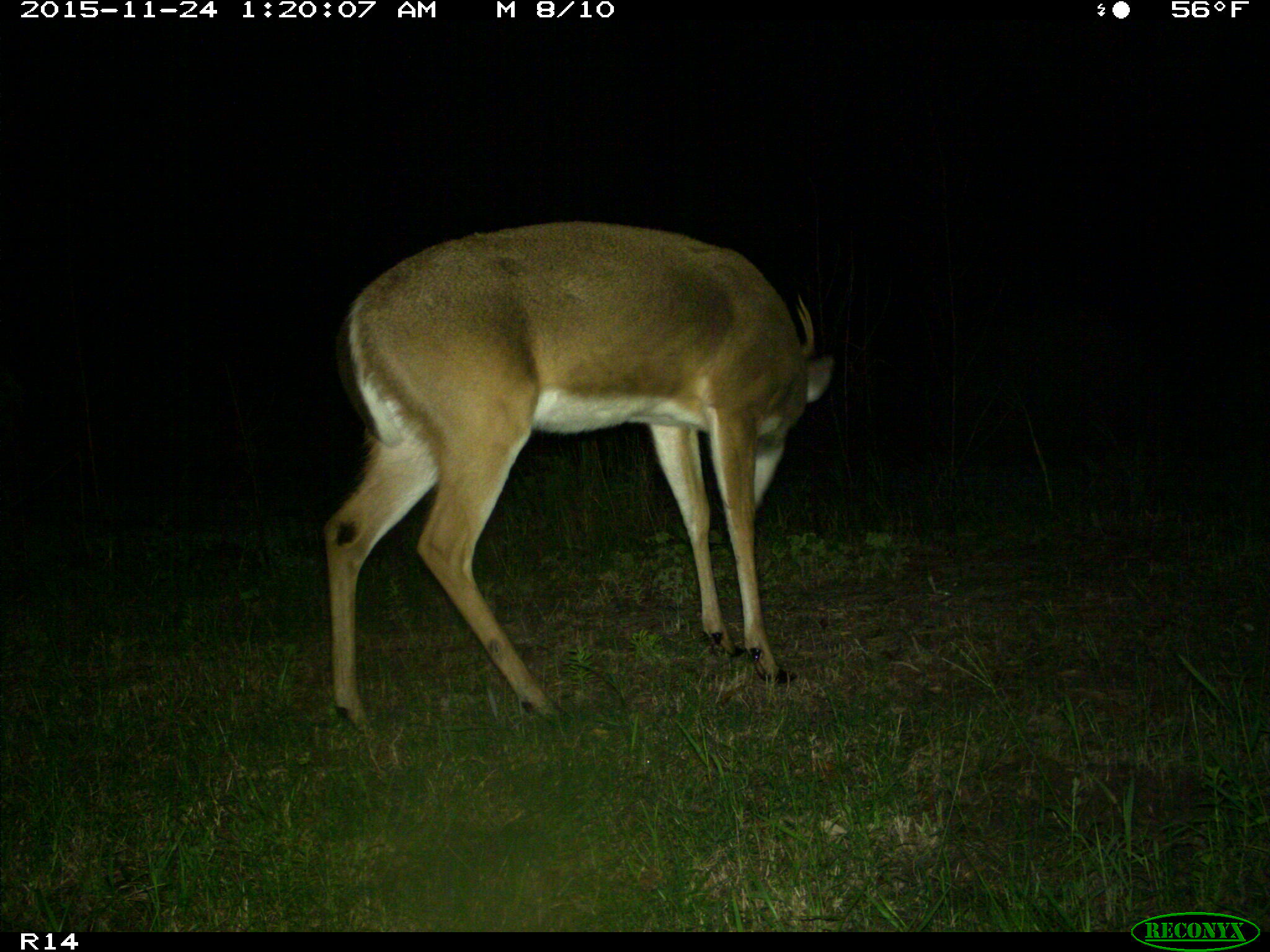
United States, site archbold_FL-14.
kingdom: Animalia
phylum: Chordata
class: Mammalia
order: Artiodactyla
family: Cervidae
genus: Odocoileus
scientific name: Odocoileus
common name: deer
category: unidentified deer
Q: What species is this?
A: Unidentified deer (deer) (Odocoileus).